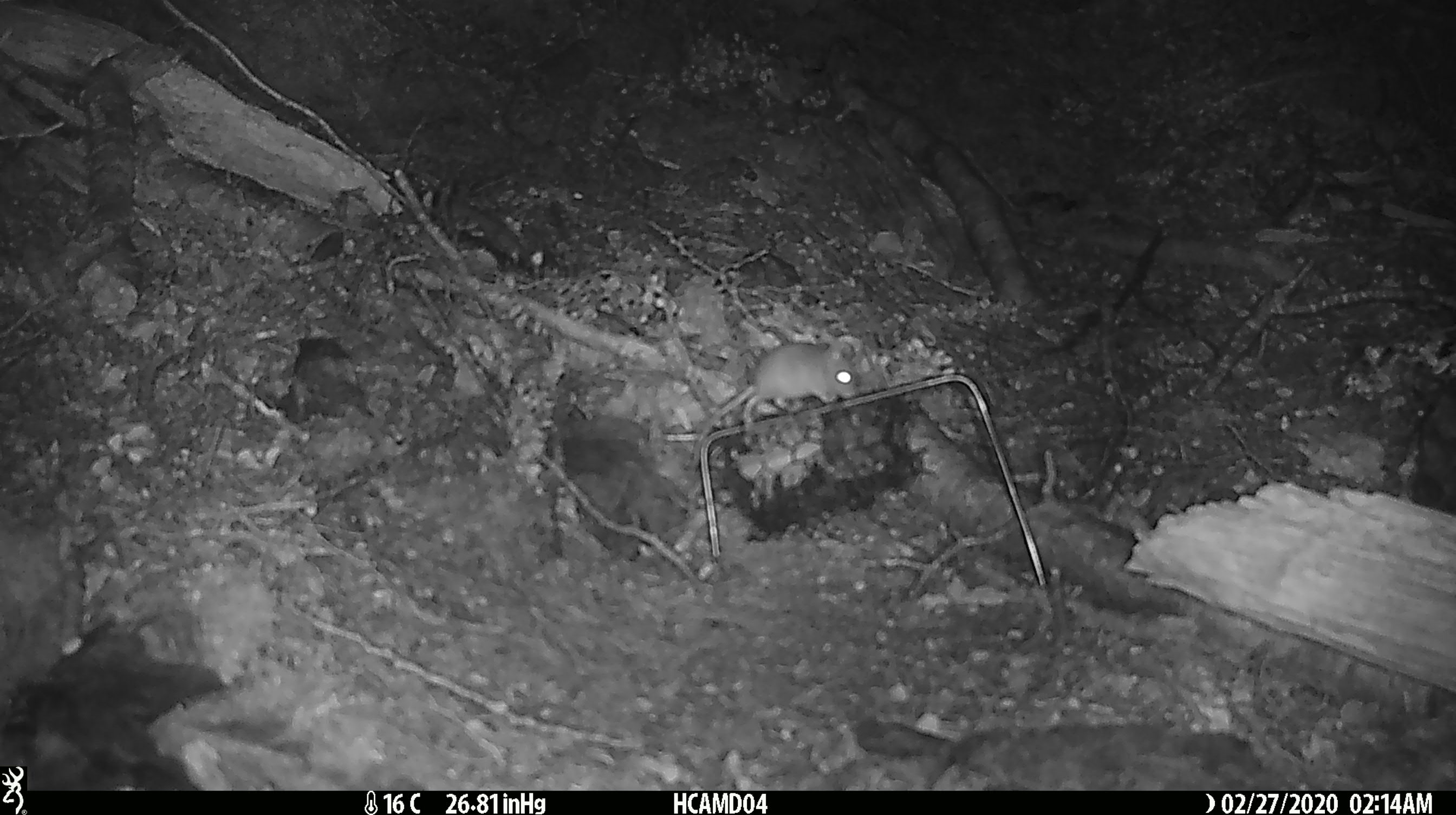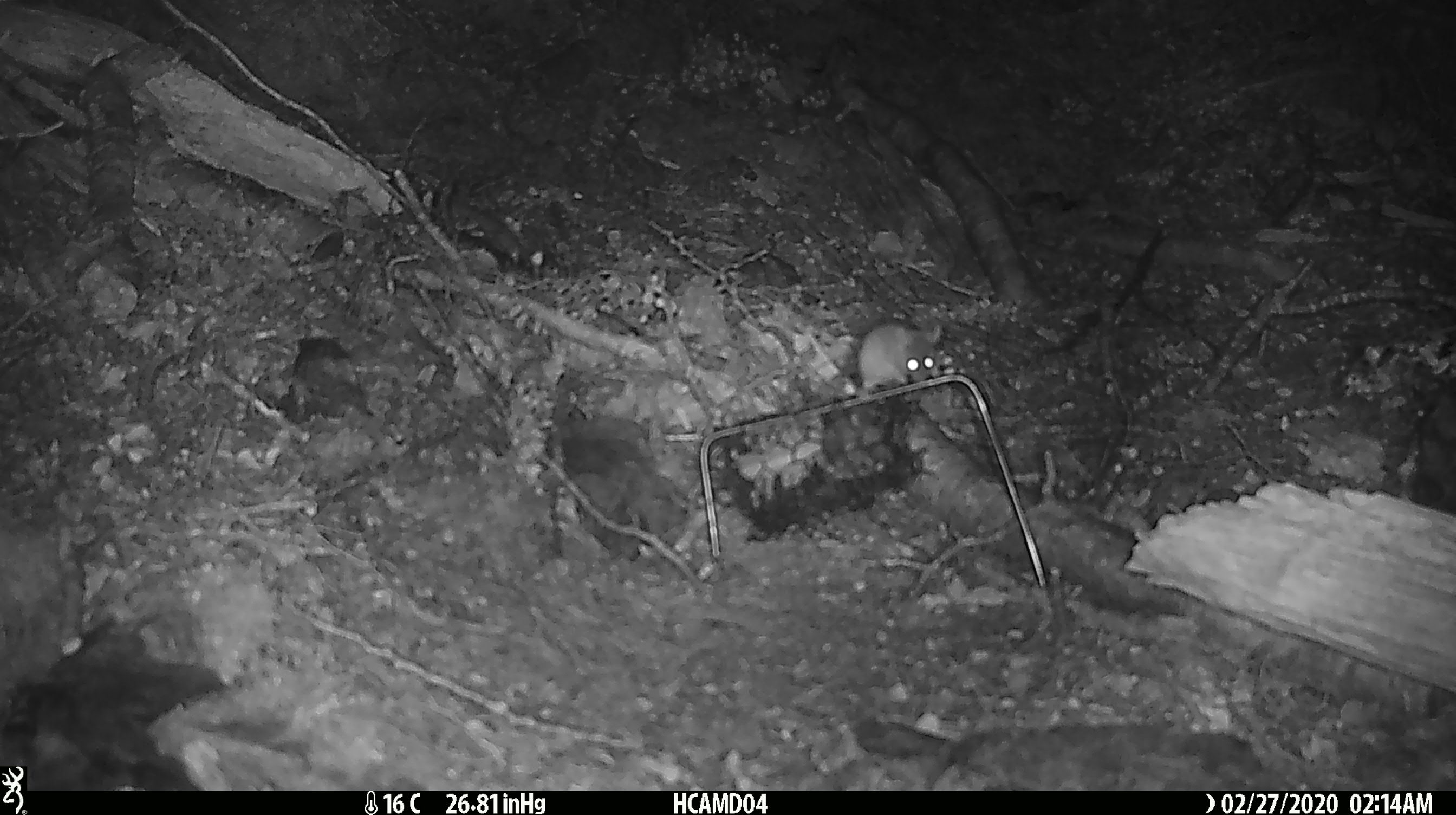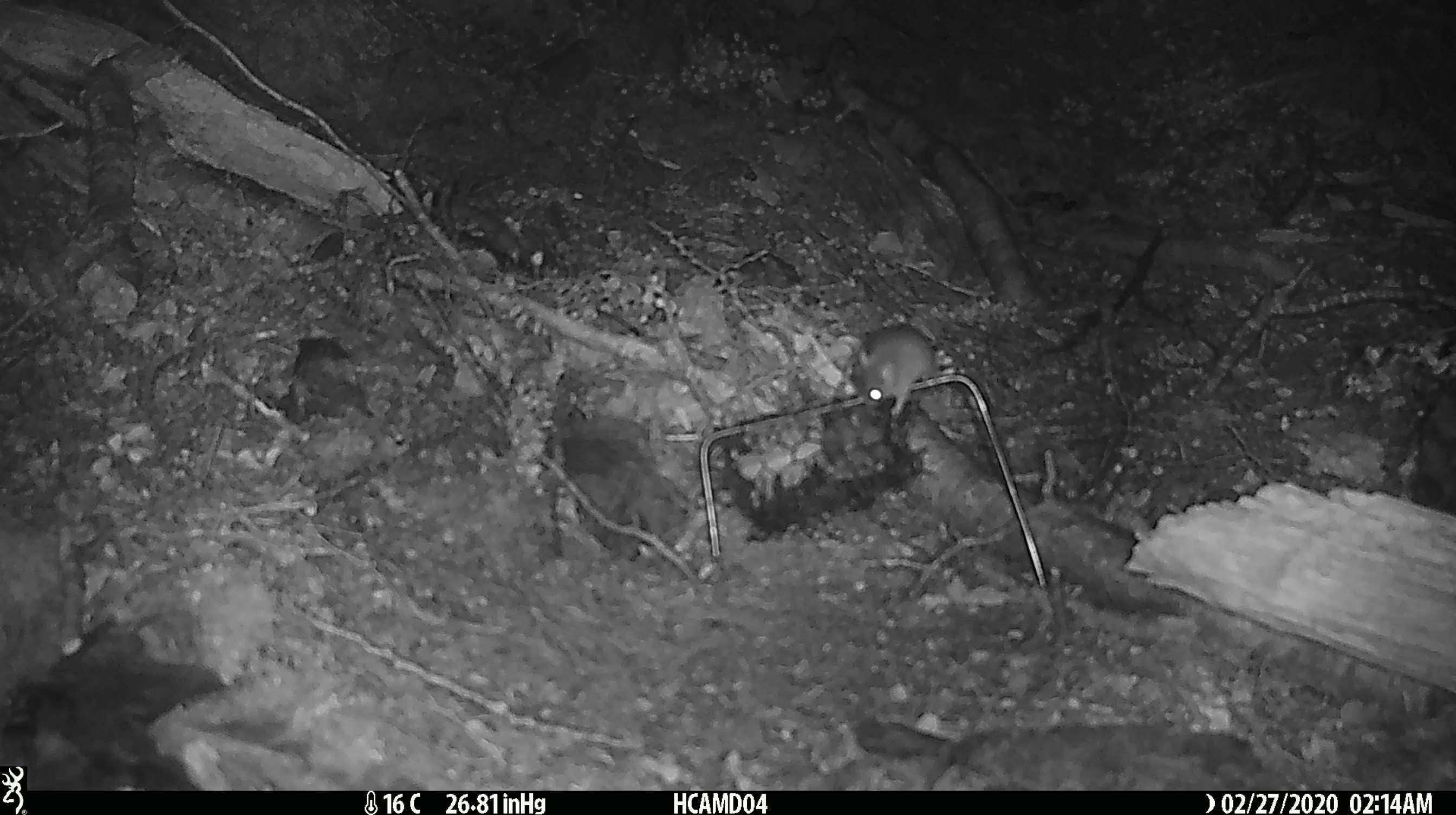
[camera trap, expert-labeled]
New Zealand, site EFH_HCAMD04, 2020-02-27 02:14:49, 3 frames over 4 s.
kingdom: Animalia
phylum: Chordata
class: Mammalia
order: Rodentia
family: Muridae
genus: Mus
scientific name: Mus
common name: mouse